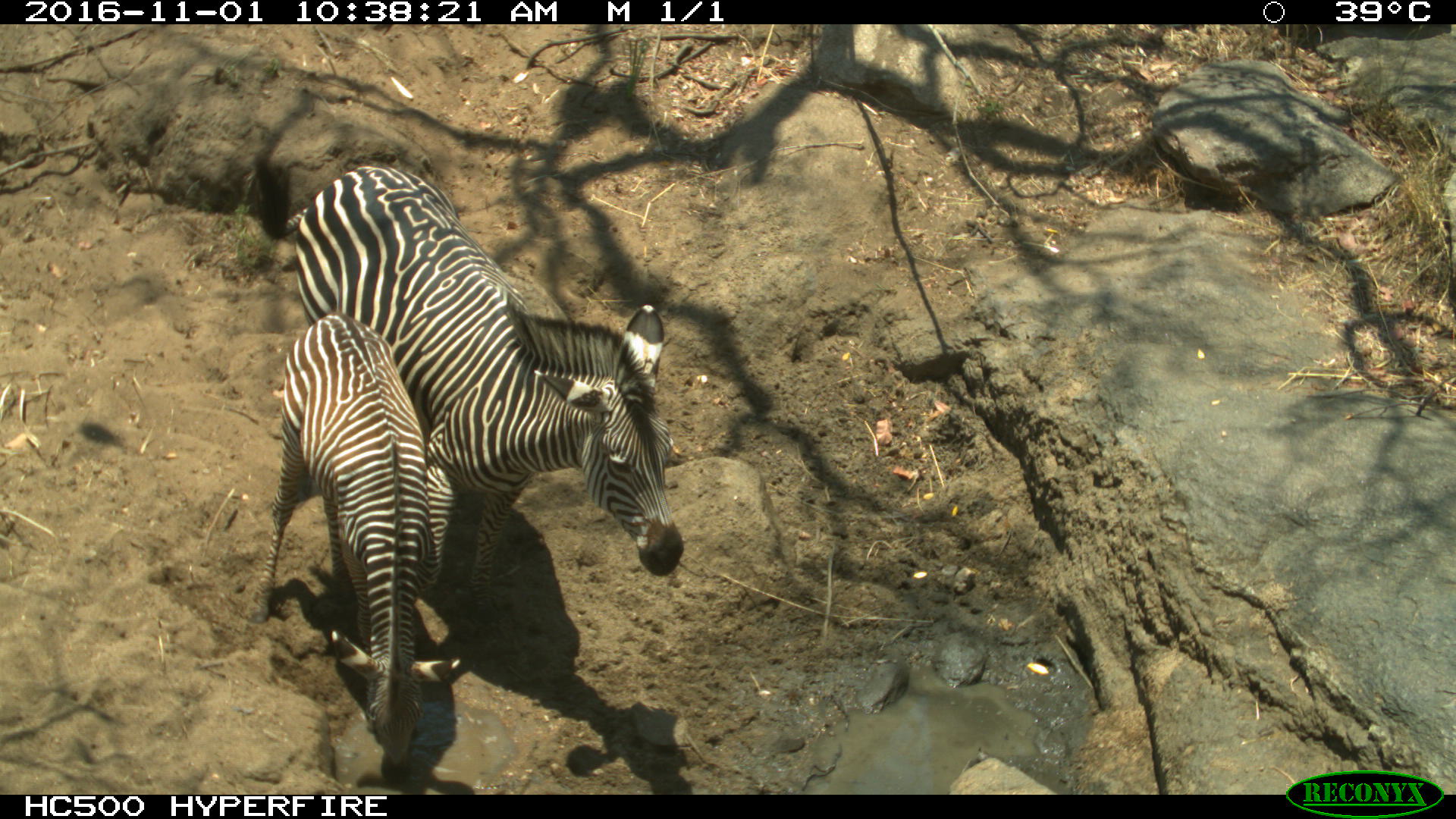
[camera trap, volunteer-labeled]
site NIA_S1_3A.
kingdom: Animalia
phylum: Chordata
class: Mammalia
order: Perissodactyla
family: Equidae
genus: Equus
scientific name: Equus quagga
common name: plains zebra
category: zebraplains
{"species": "zebraplains (plains zebra) (Equus quagga)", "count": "2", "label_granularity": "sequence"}